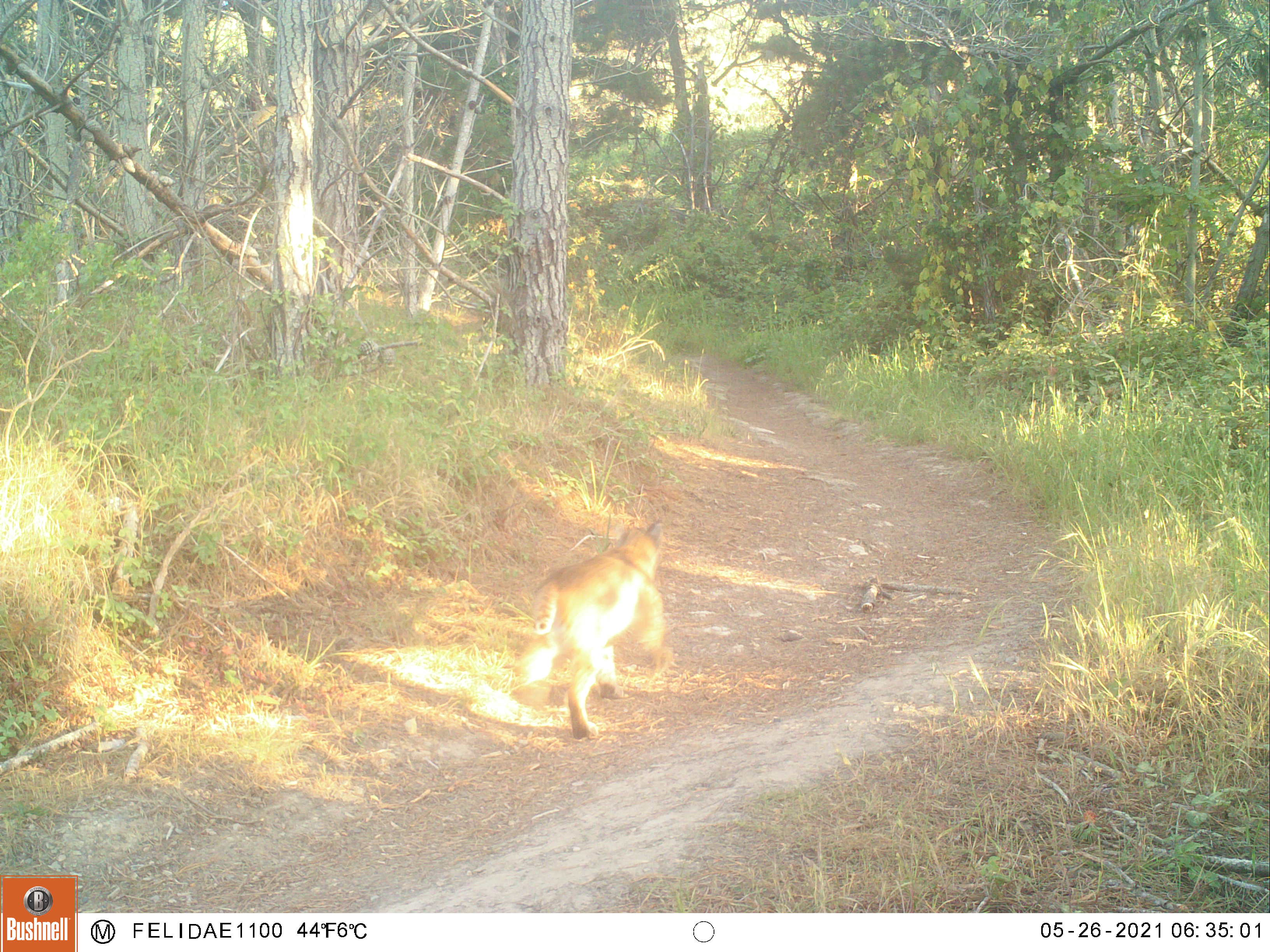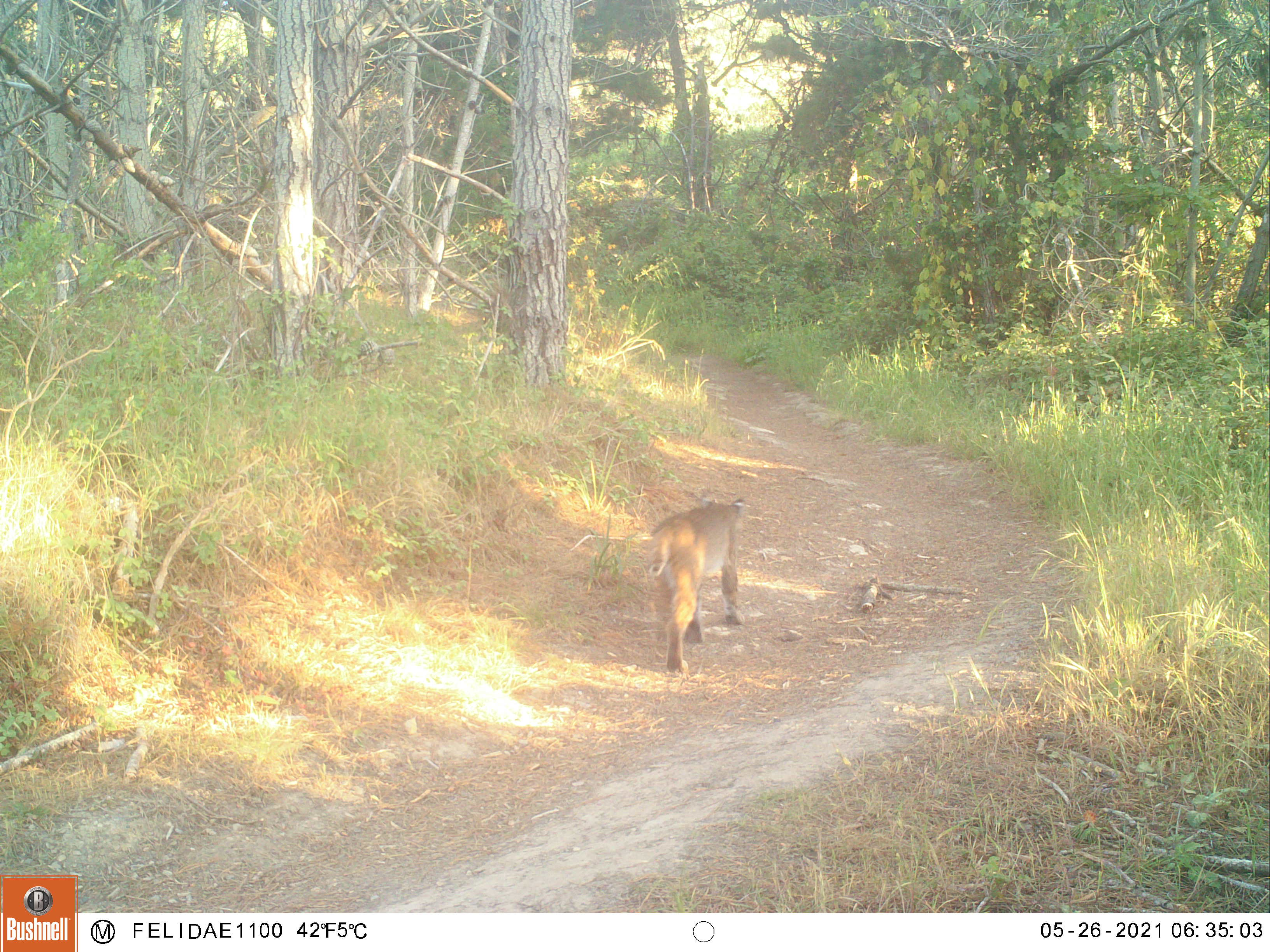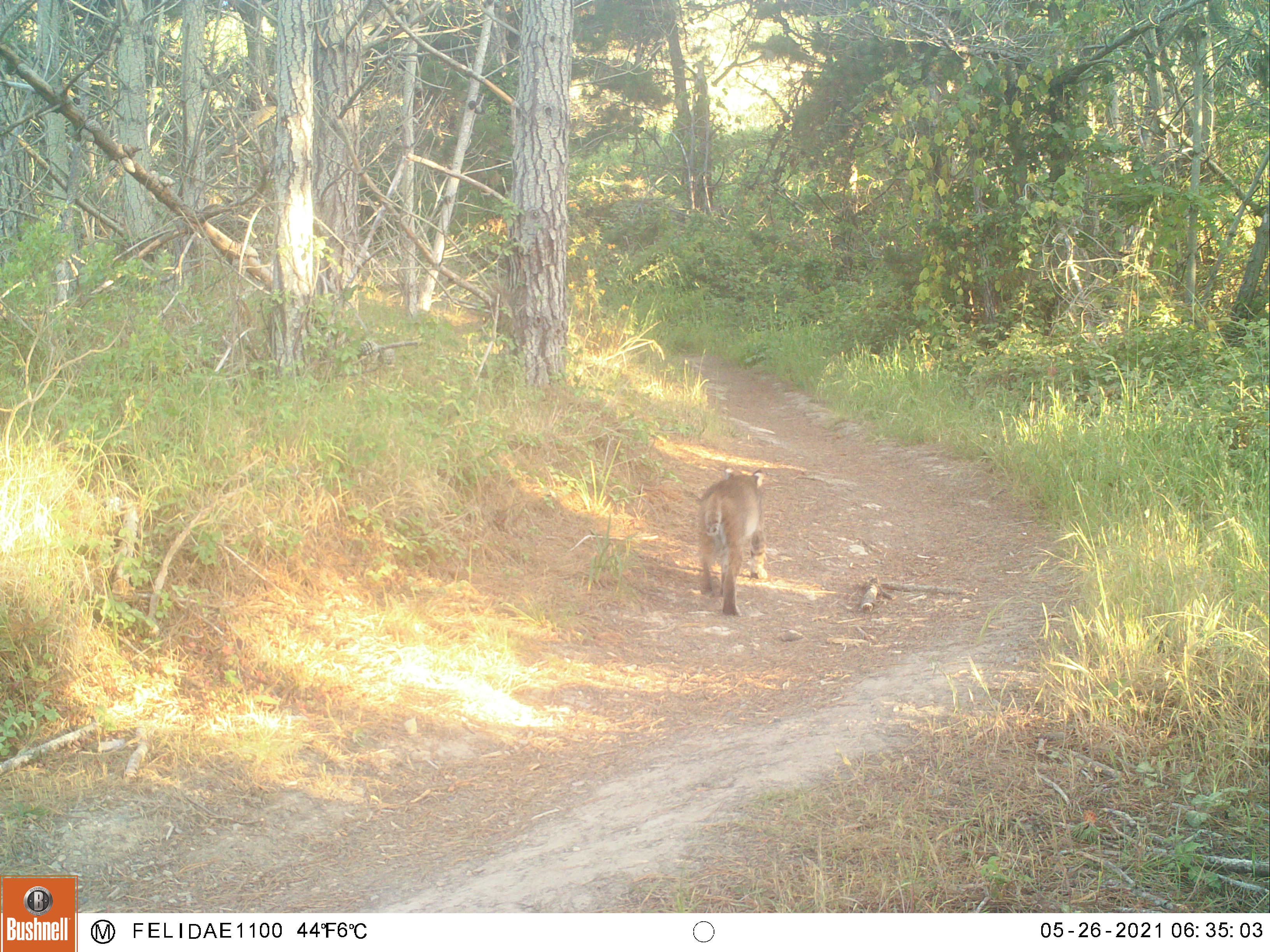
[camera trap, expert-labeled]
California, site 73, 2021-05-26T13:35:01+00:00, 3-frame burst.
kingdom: Animalia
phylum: Chordata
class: Mammalia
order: Carnivora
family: Felidae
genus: Lynx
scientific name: Lynx rufus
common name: bobcat